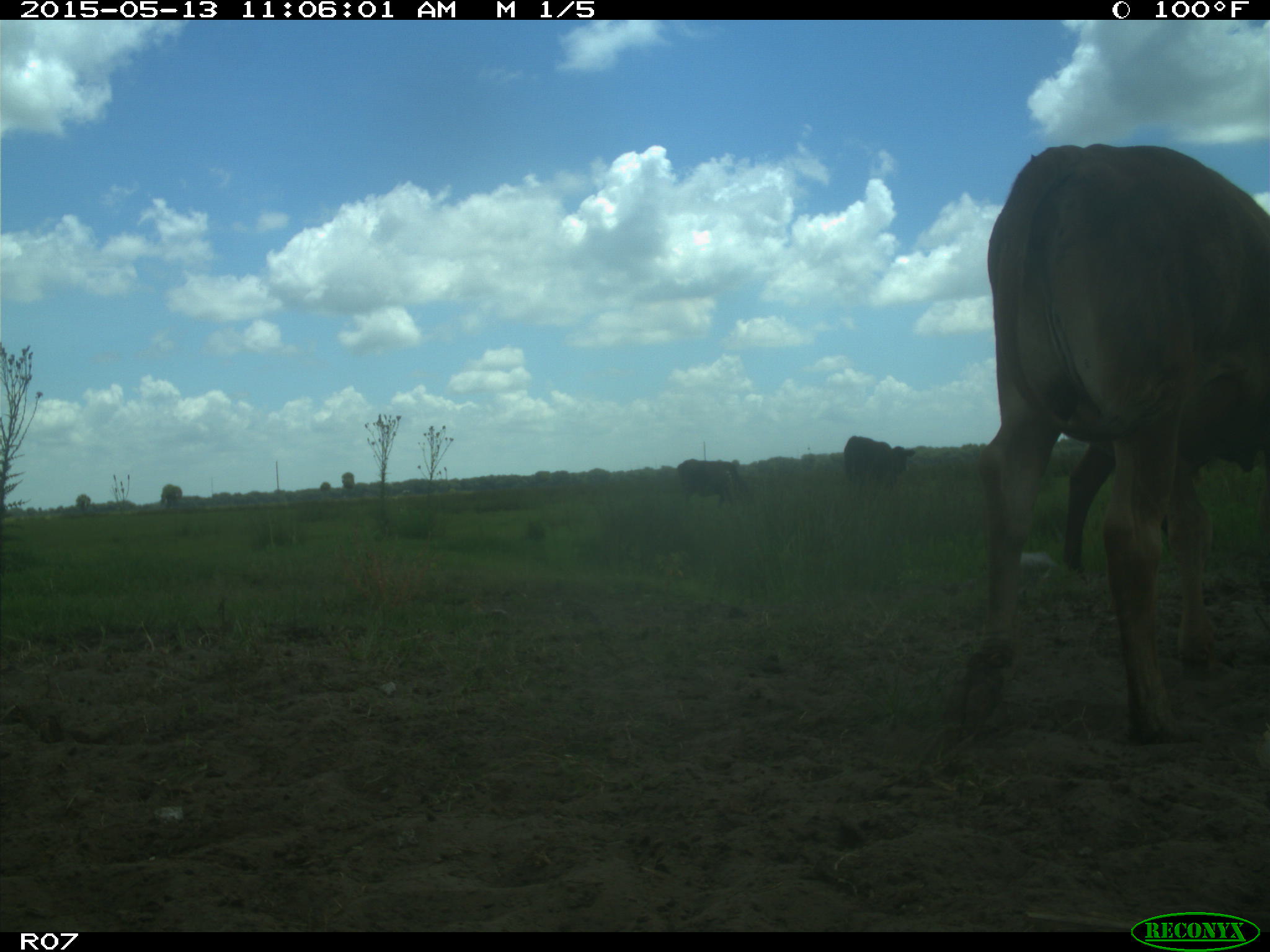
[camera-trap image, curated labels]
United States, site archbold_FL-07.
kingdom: Animalia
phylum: Chordata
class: Mammalia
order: Artiodactyla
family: Bovidae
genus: Bos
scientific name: Bos taurus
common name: domestic cow